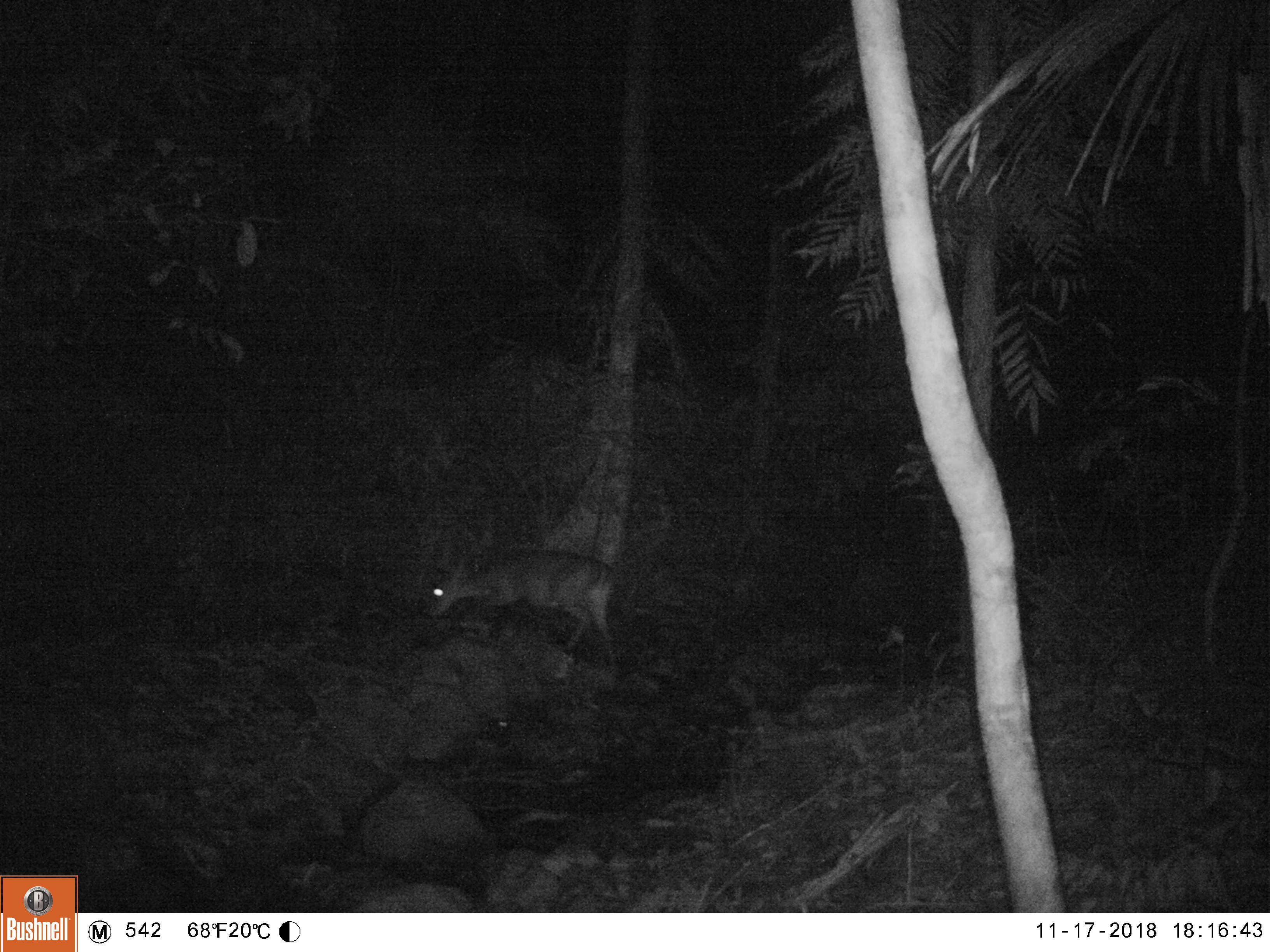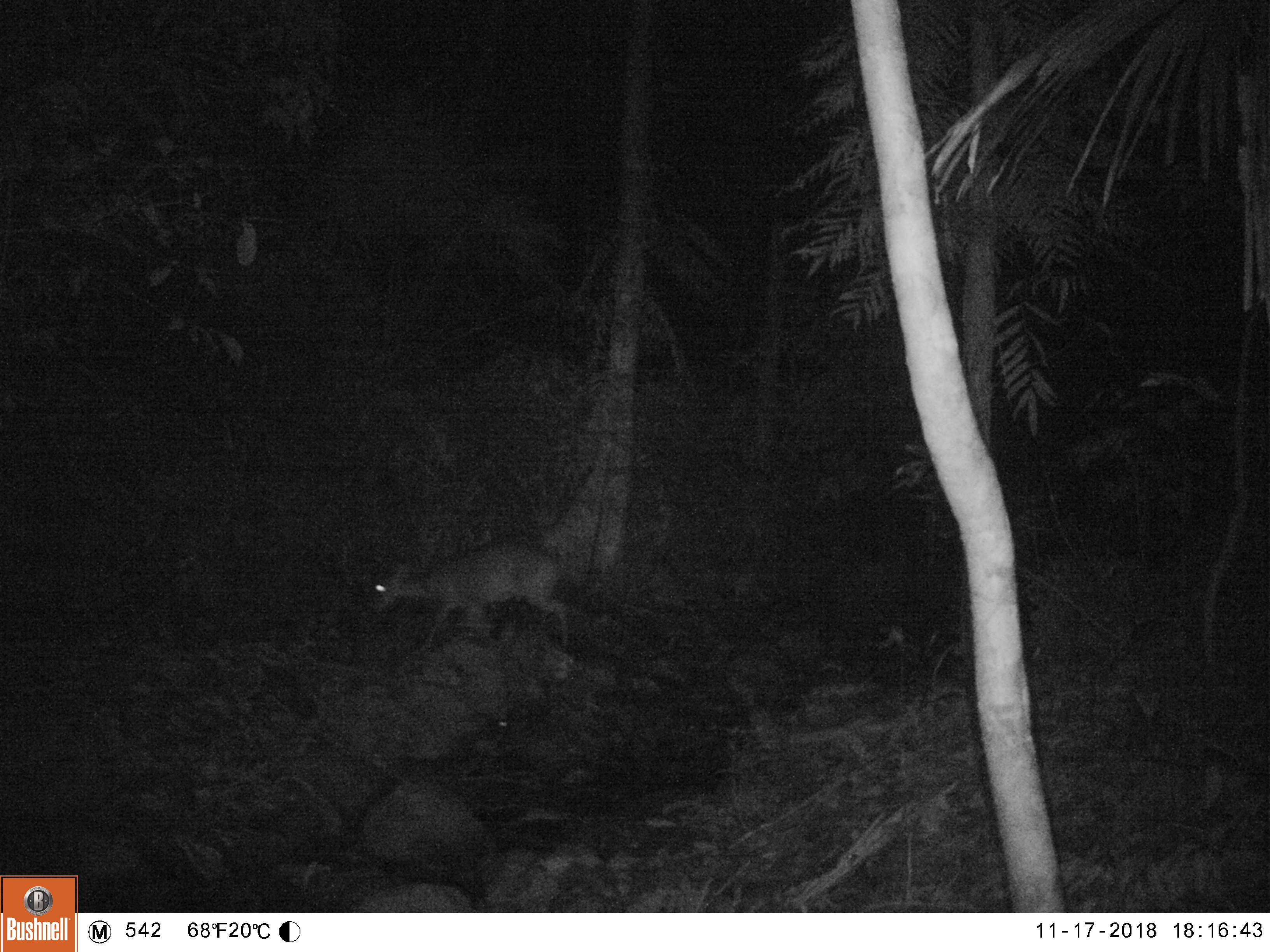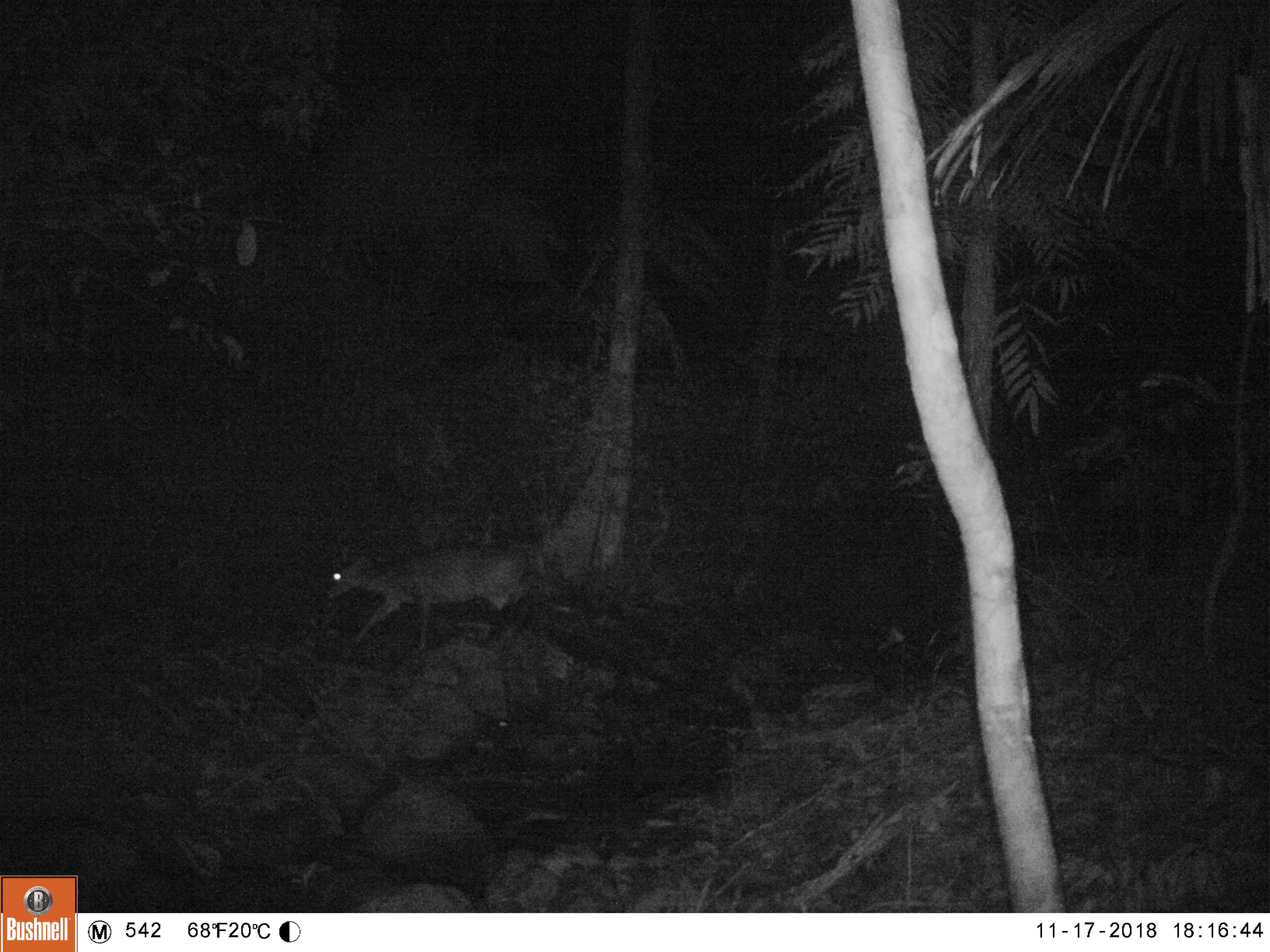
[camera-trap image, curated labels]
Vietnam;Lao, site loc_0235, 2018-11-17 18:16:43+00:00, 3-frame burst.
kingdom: Animalia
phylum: Chordata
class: Mammalia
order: Artiodactyla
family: Cervidae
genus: Muntiacus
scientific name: Muntiacus vuquangensis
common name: large-antlered muntjac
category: large antlered muntjac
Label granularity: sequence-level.